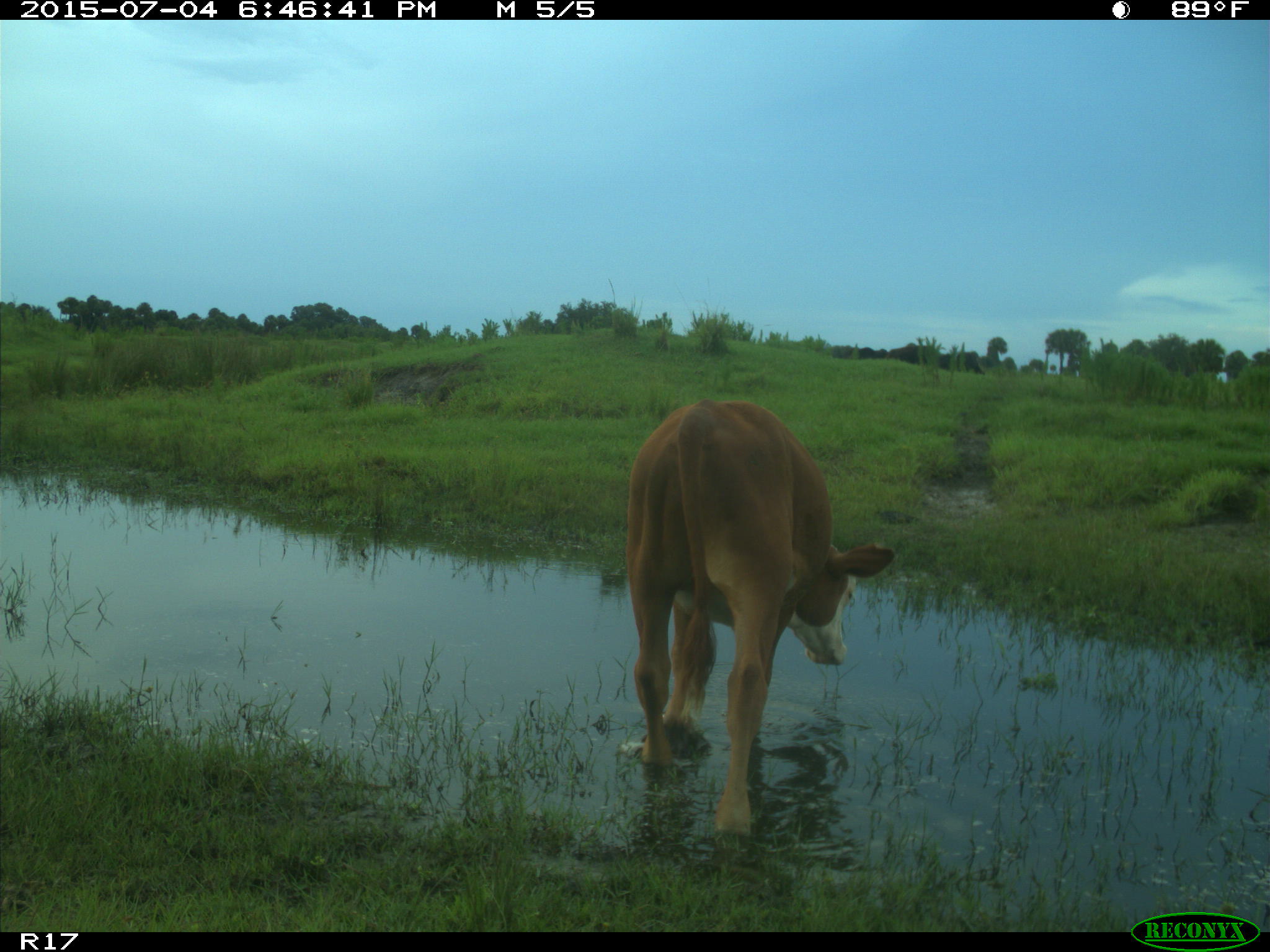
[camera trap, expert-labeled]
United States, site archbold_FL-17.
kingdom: Animalia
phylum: Chordata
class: Mammalia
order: Artiodactyla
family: Bovidae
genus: Bos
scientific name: Bos taurus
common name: domestic cow